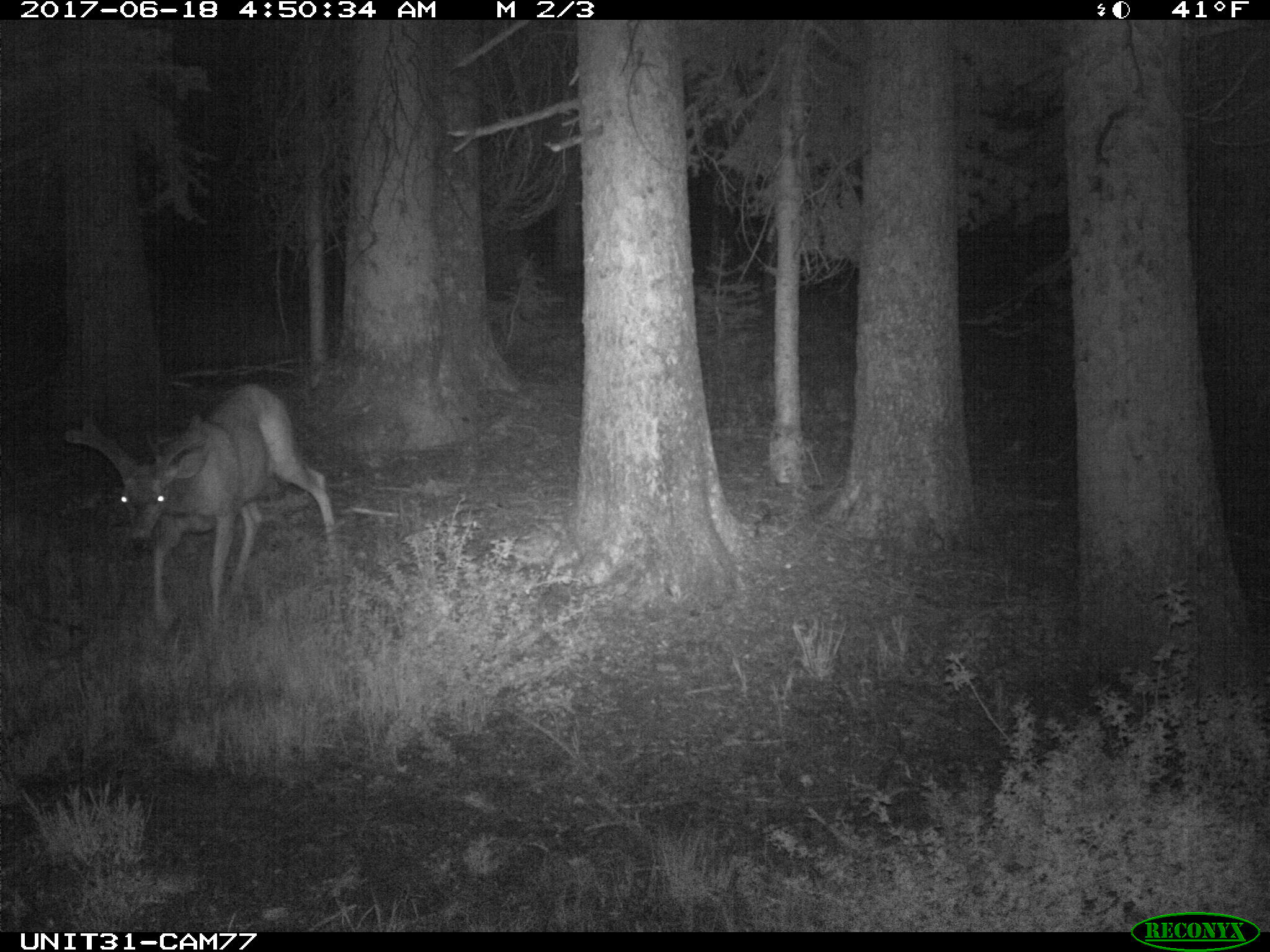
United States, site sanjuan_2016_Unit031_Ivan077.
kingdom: Animalia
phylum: Chordata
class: Mammalia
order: Artiodactyla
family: Cervidae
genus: Odocoileus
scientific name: Odocoileus hemionus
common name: mule deer